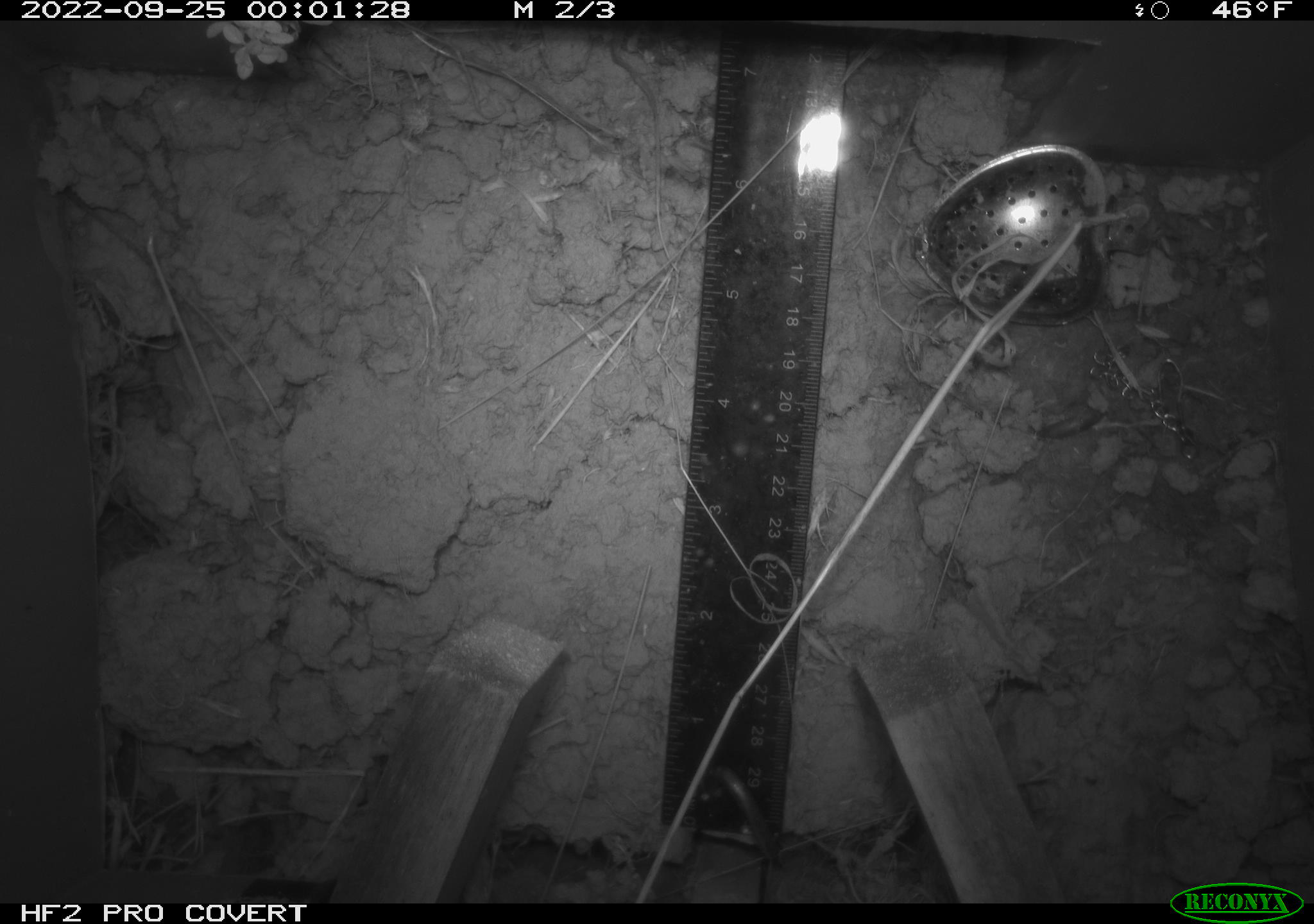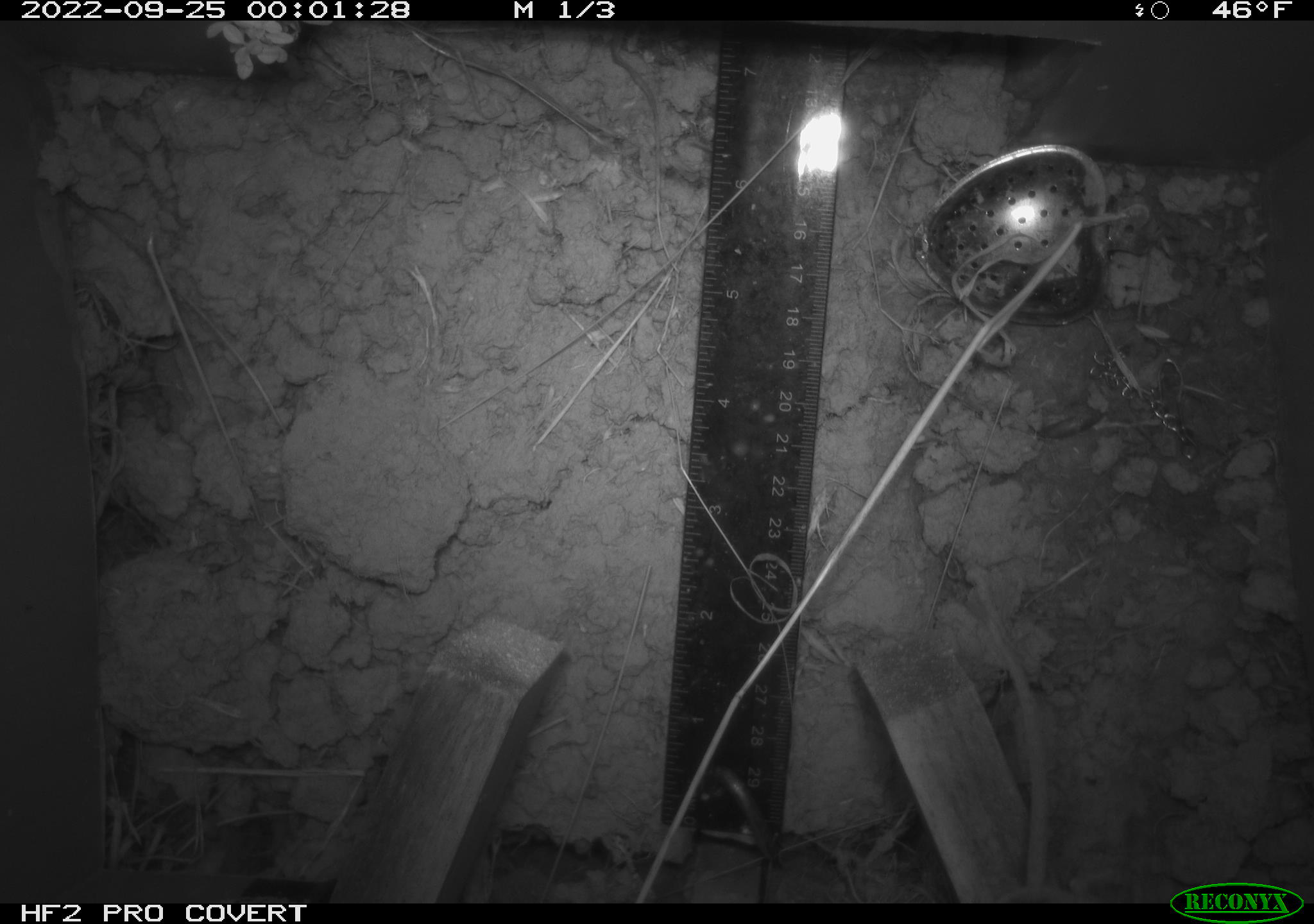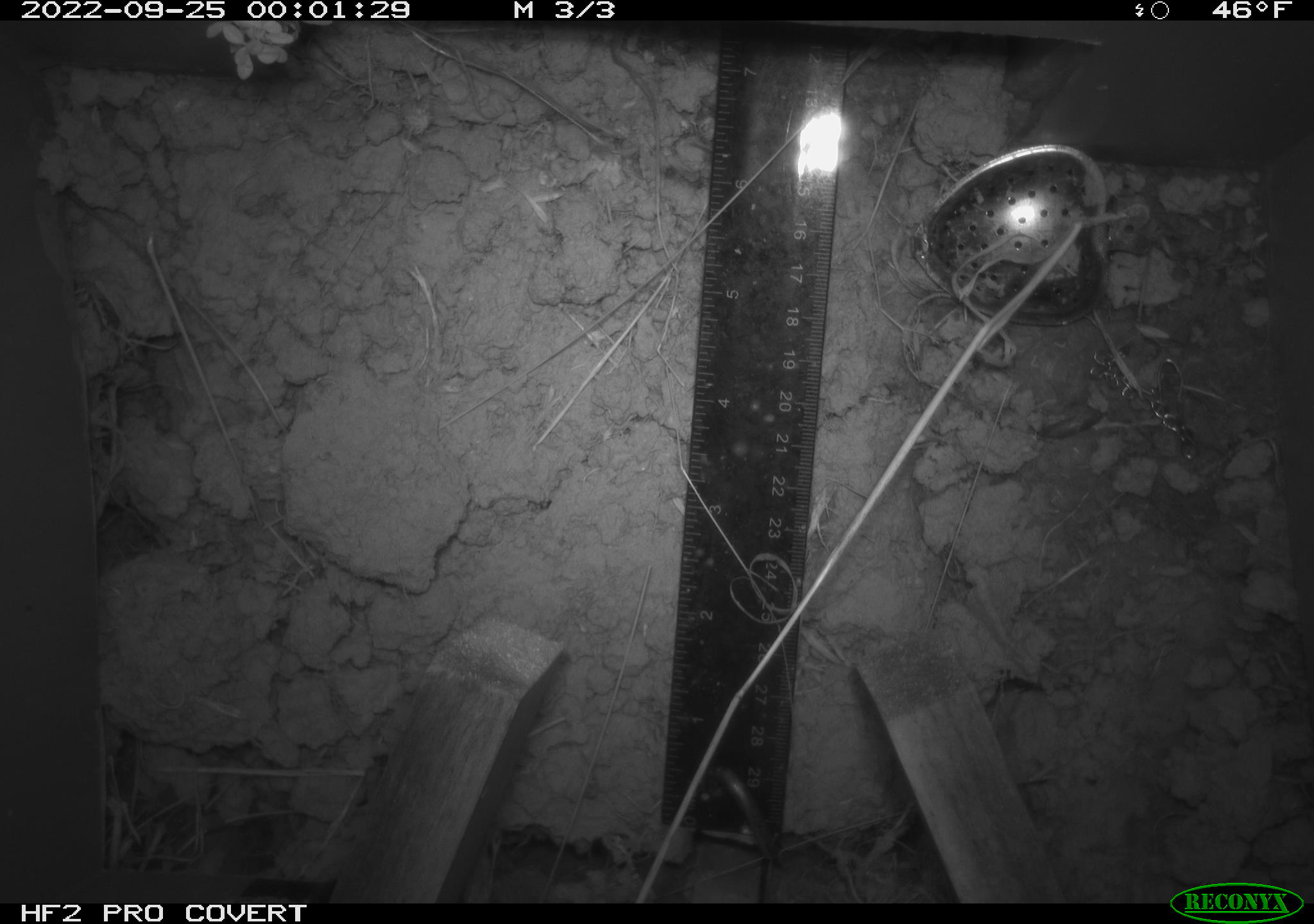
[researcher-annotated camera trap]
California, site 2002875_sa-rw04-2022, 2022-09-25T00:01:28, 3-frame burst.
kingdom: Animalia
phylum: Chordata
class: Mammalia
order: Rodentia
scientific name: Rodentia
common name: mouse species